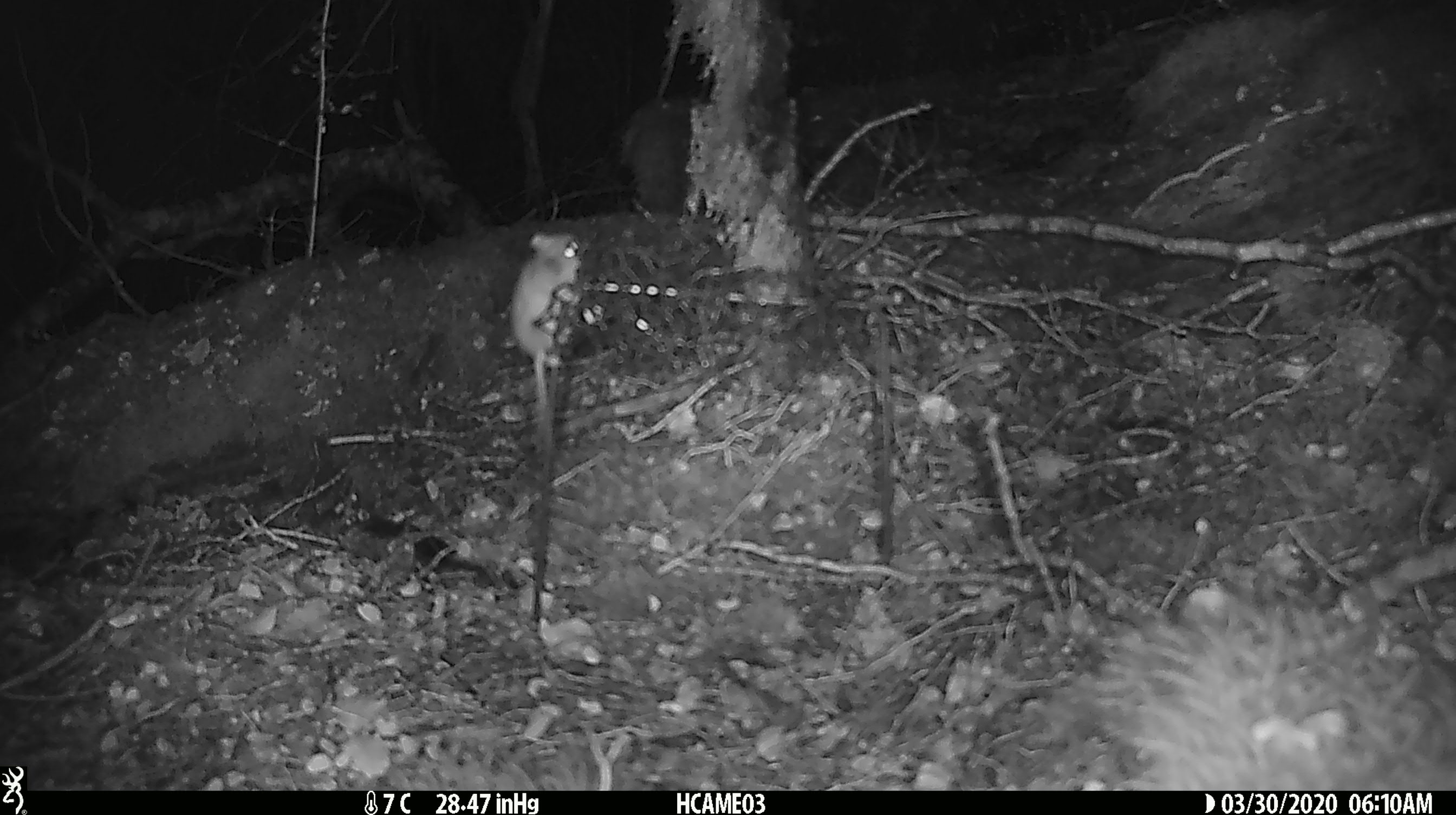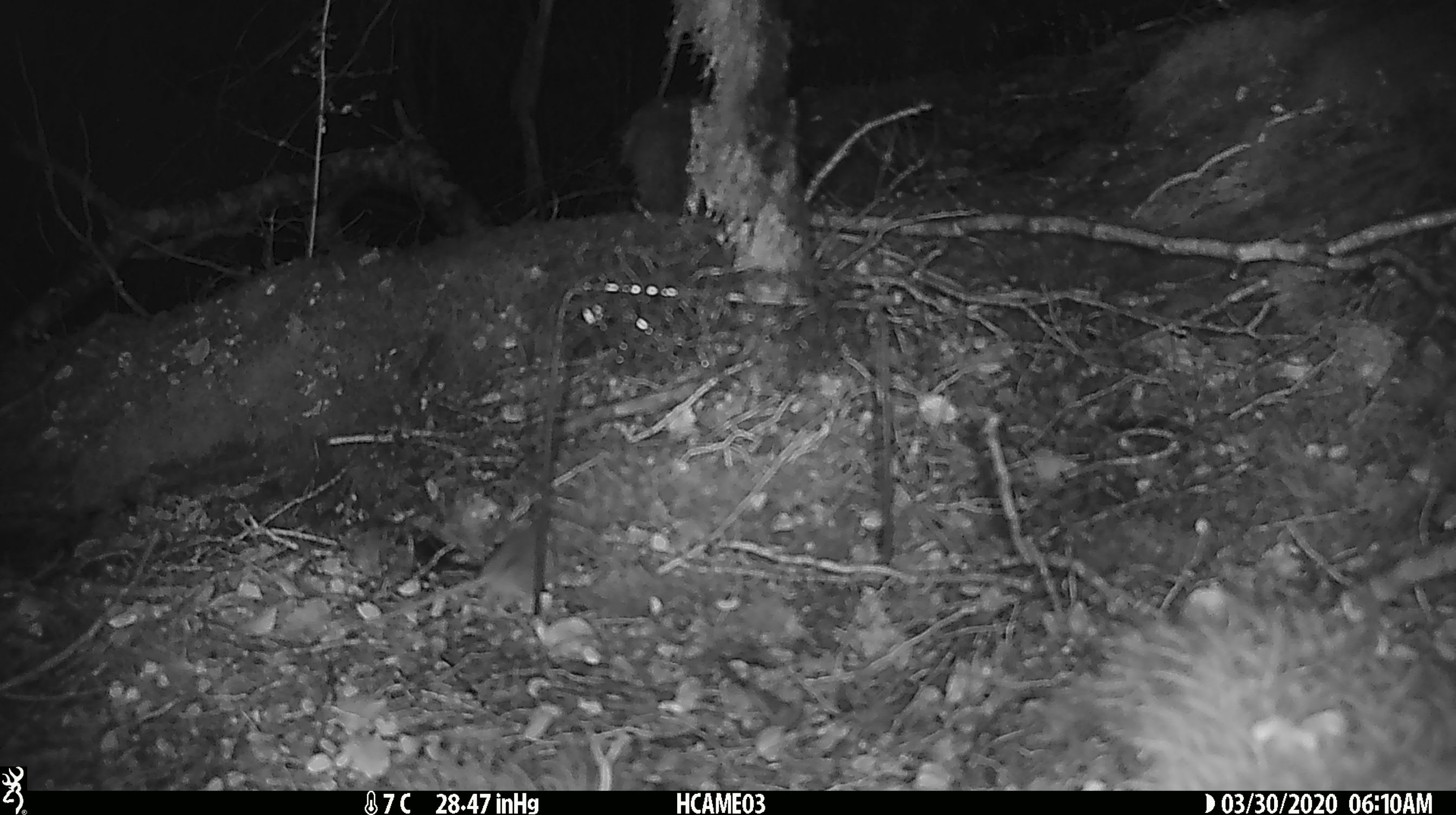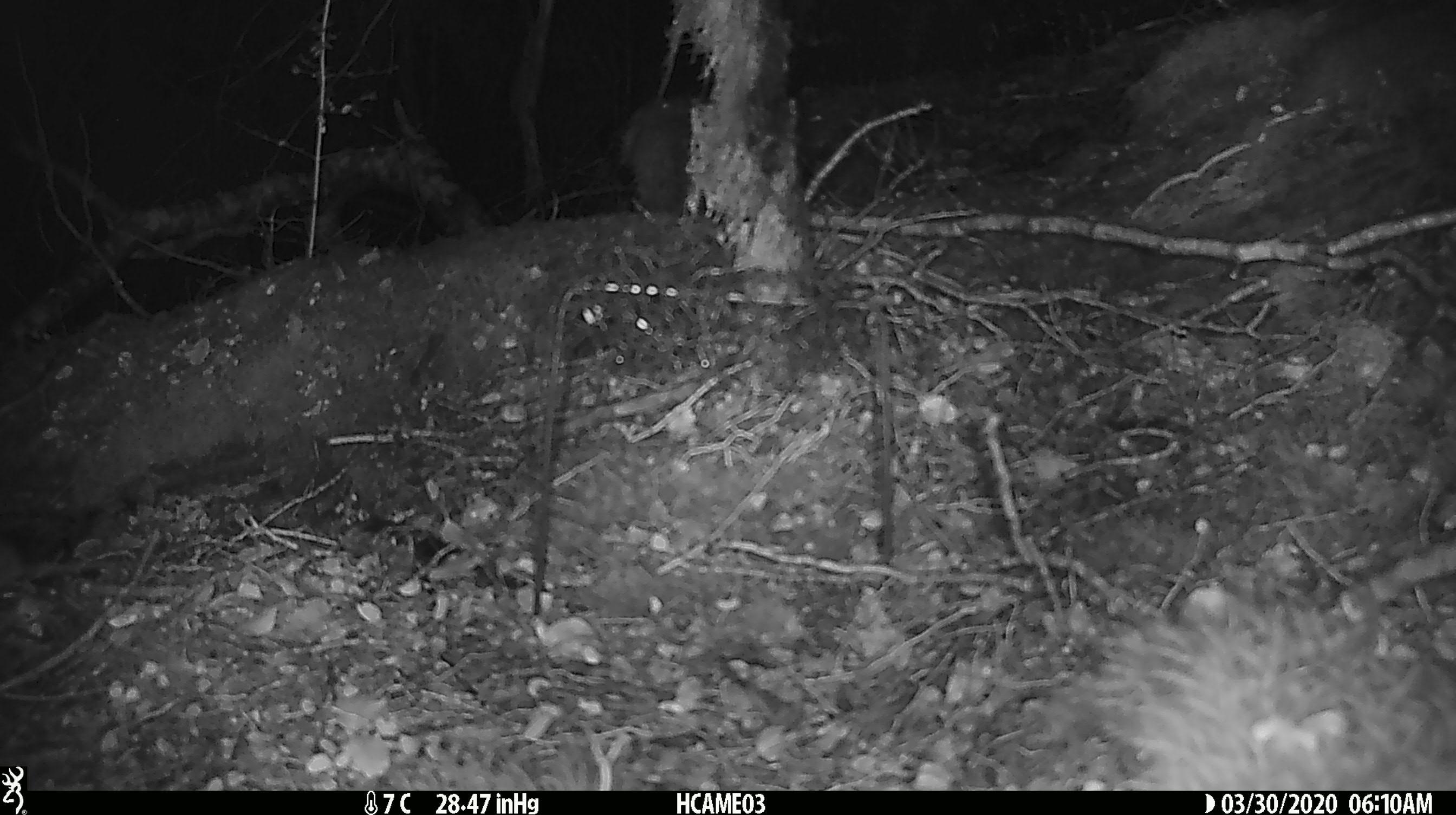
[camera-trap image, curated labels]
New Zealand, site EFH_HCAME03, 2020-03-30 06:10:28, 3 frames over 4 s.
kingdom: Animalia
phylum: Chordata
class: Mammalia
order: Rodentia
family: Muridae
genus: Mus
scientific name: Mus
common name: mouse